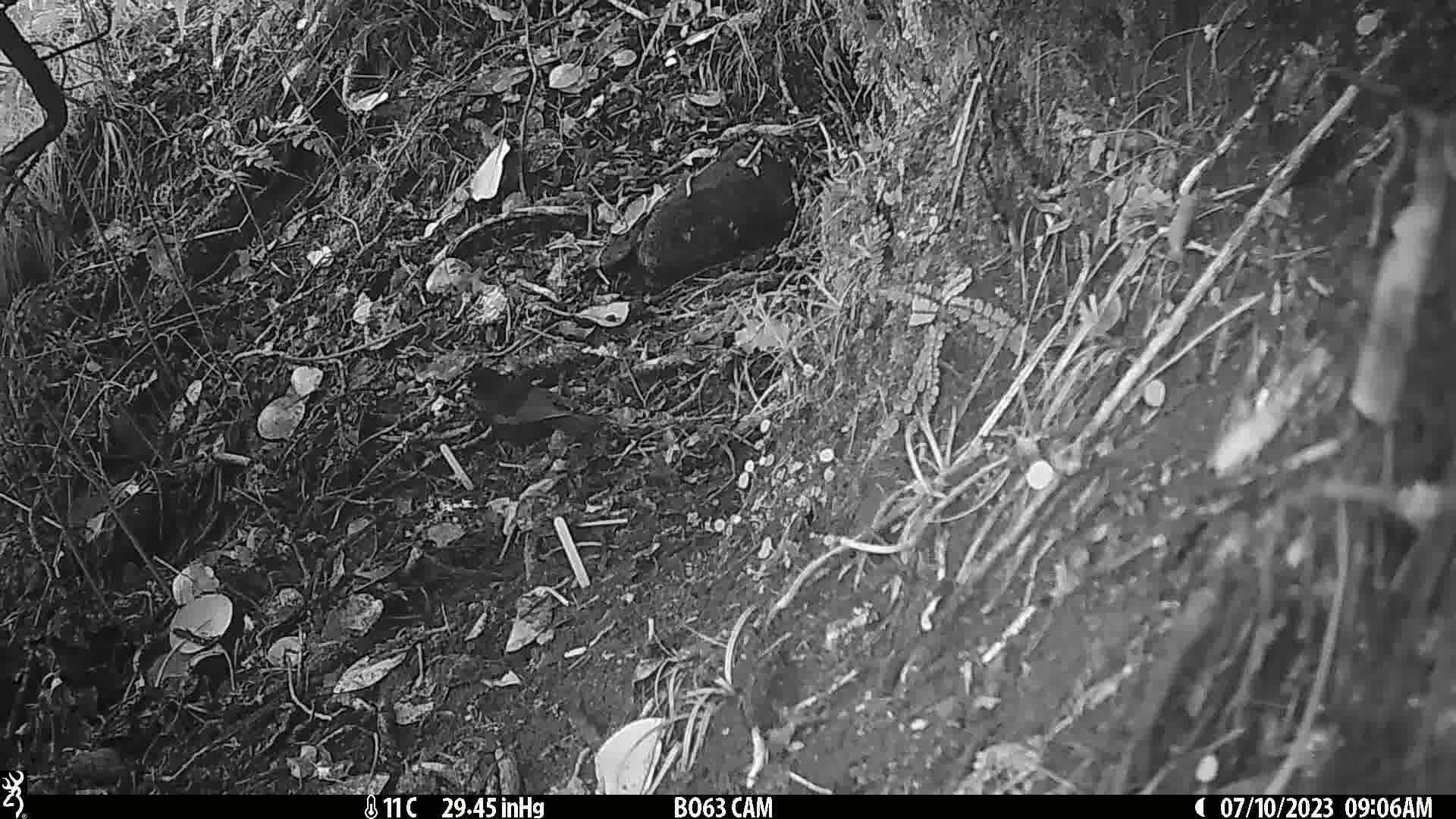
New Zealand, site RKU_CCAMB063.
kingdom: Animalia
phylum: Chordata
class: Aves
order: Passeriformes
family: Turdidae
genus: Turdus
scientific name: Turdus merula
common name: eurasian blackbird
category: blackbird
Blackbird (eurasian blackbird) (Turdus merula).